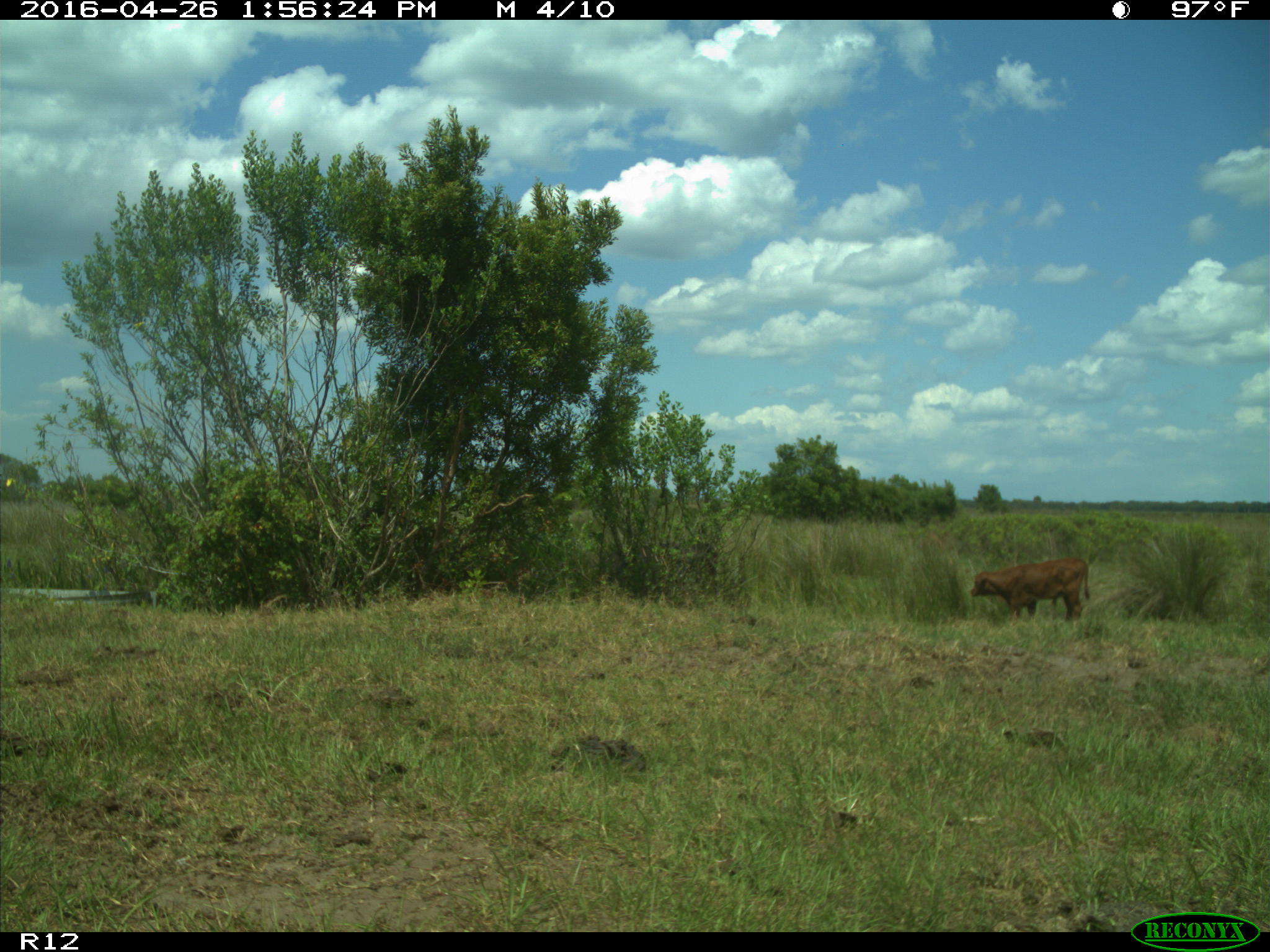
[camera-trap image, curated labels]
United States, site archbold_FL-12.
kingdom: Animalia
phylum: Chordata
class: Mammalia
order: Artiodactyla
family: Bovidae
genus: Bos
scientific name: Bos taurus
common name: domestic cow